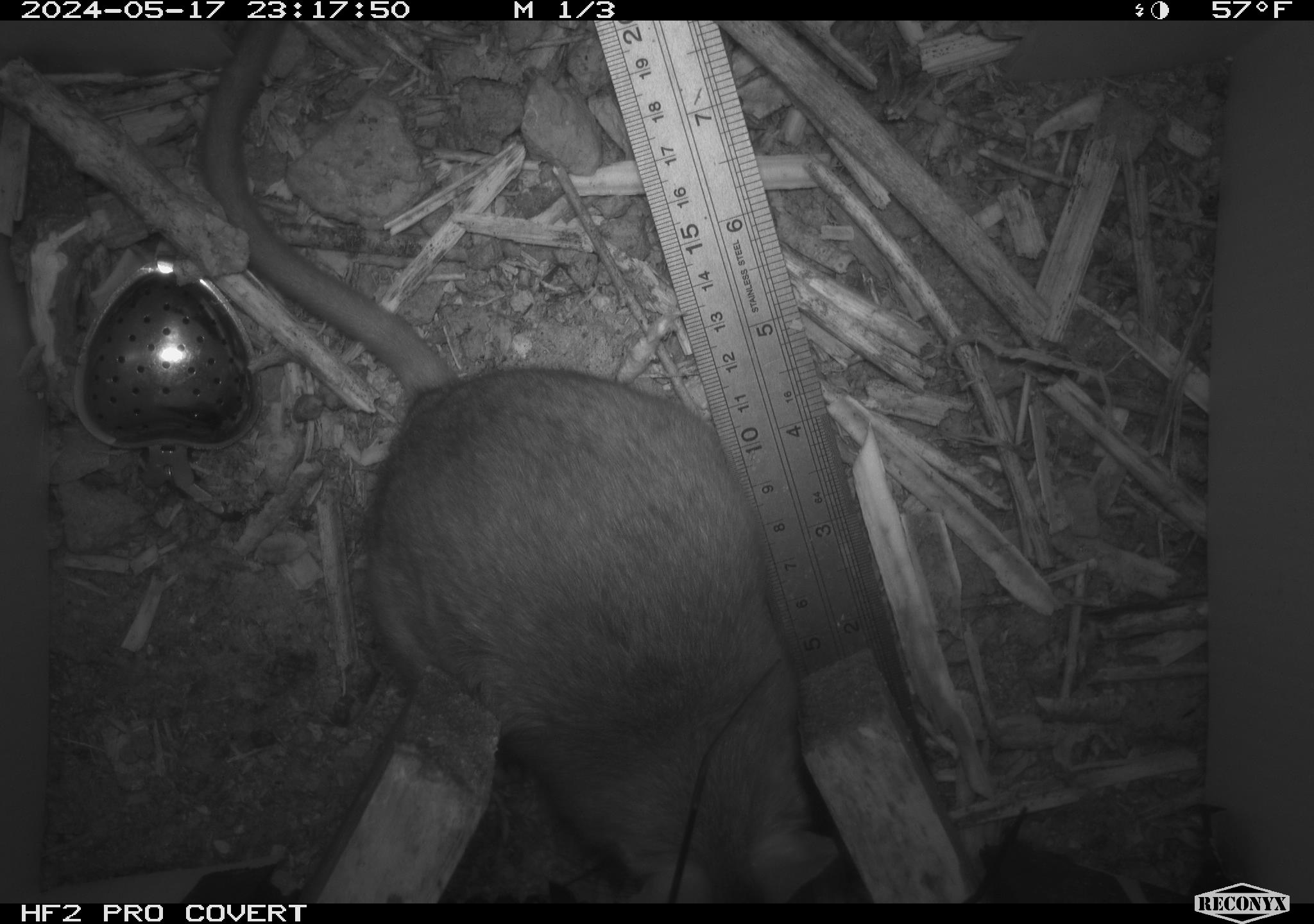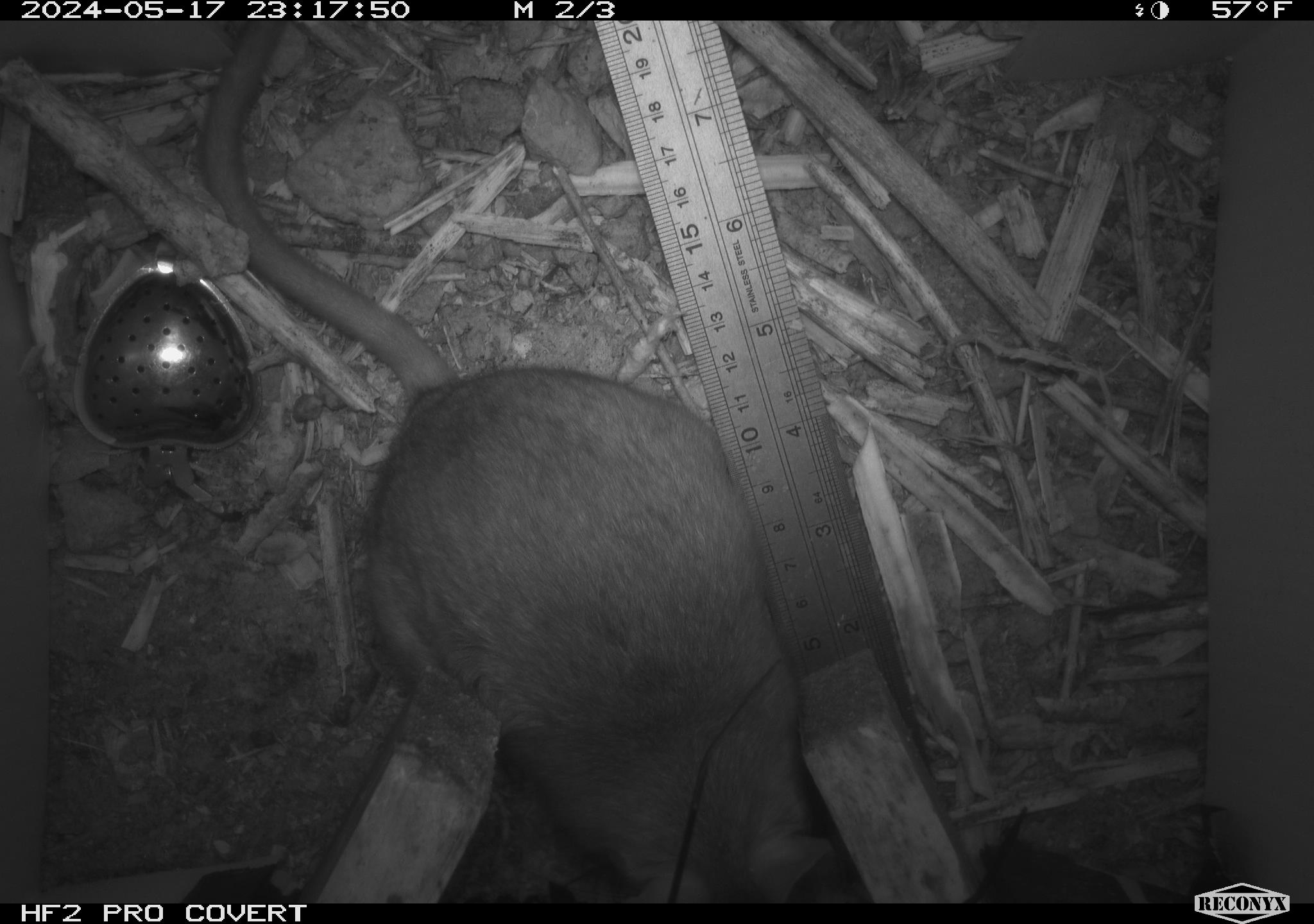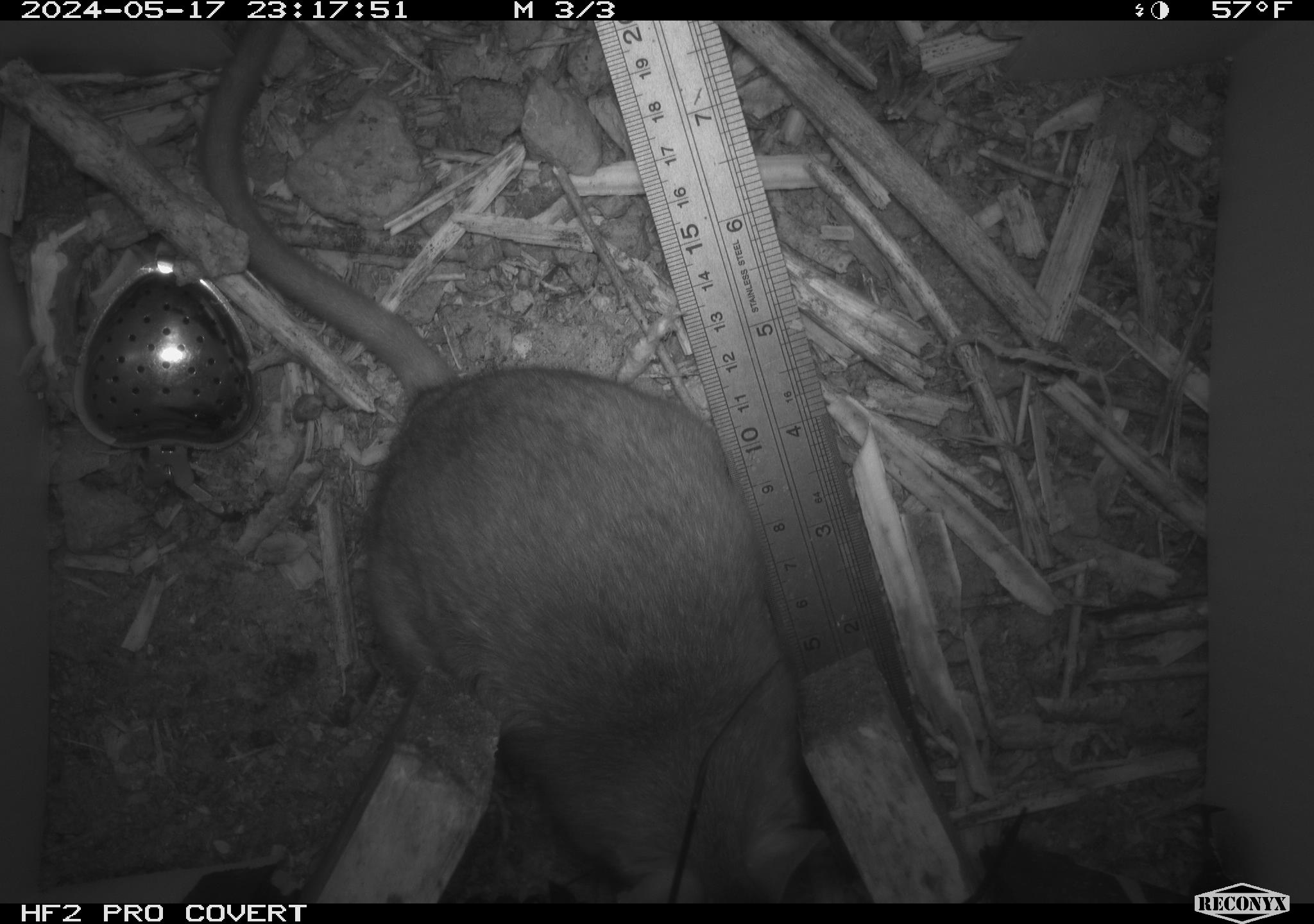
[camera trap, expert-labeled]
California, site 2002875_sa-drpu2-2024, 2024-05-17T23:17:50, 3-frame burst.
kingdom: Animalia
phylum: Chordata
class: Mammalia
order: Rodentia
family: Cricetidae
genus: Neotoma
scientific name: Neotoma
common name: pack rat or woodrat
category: neotoma species